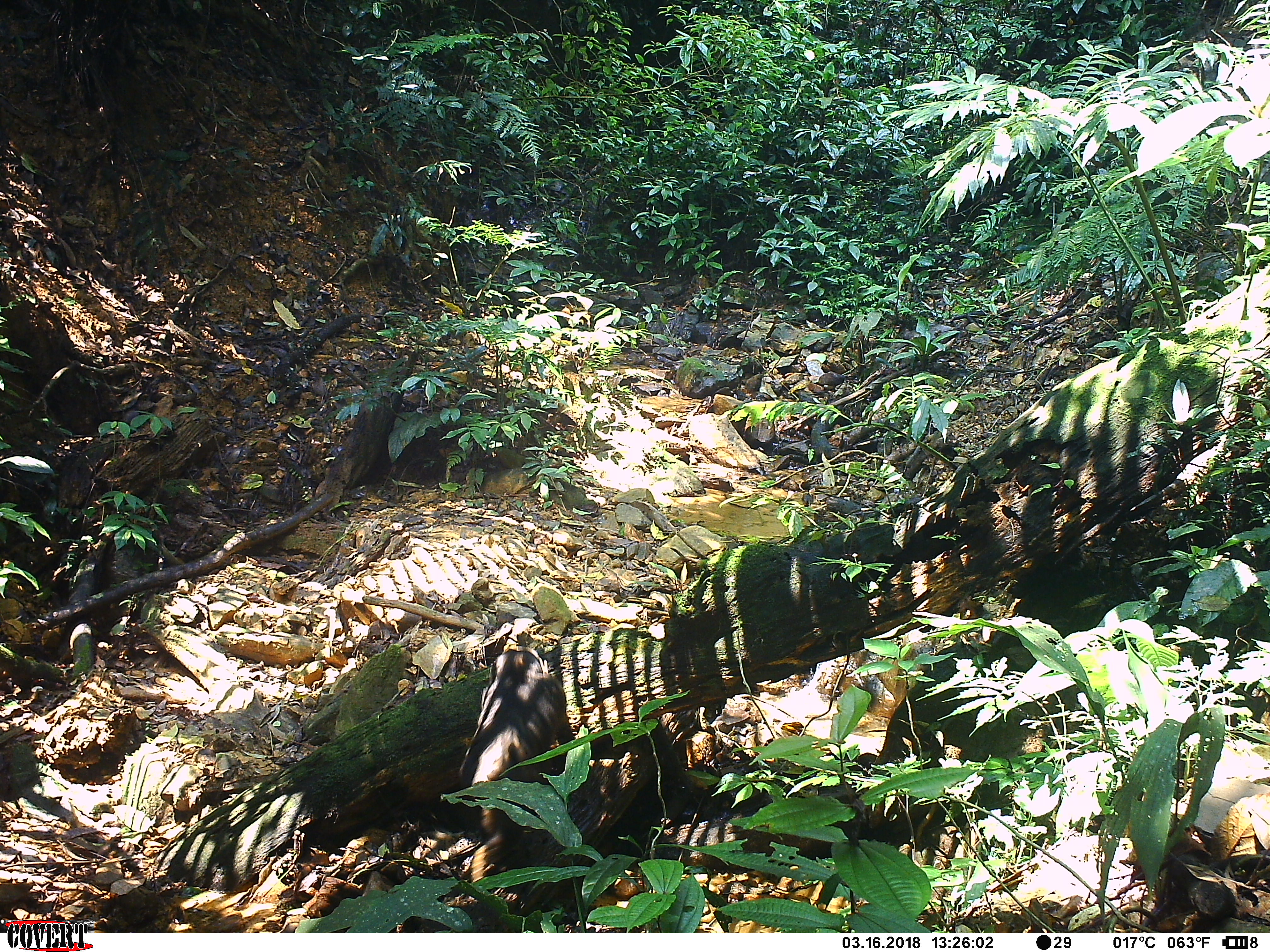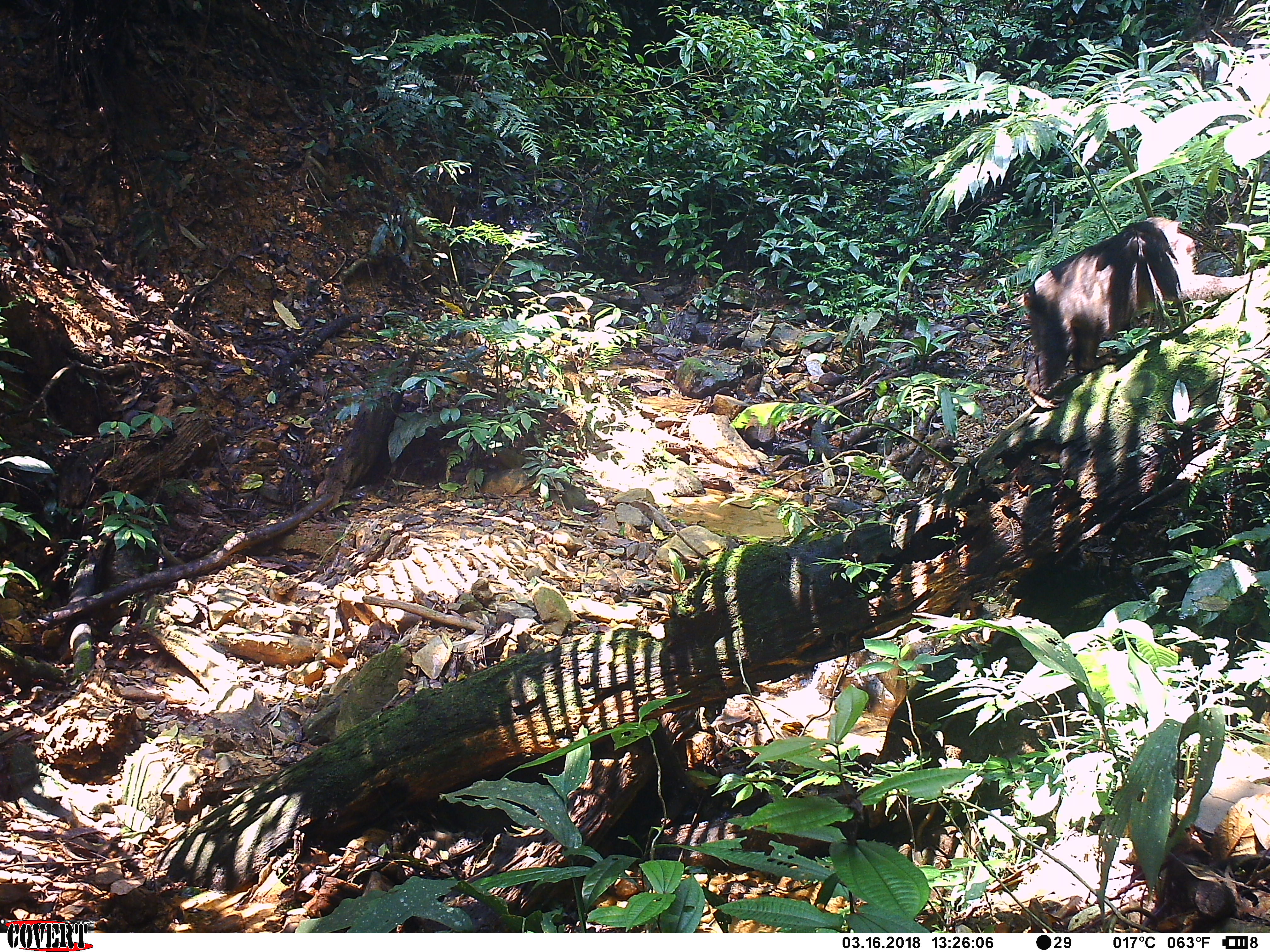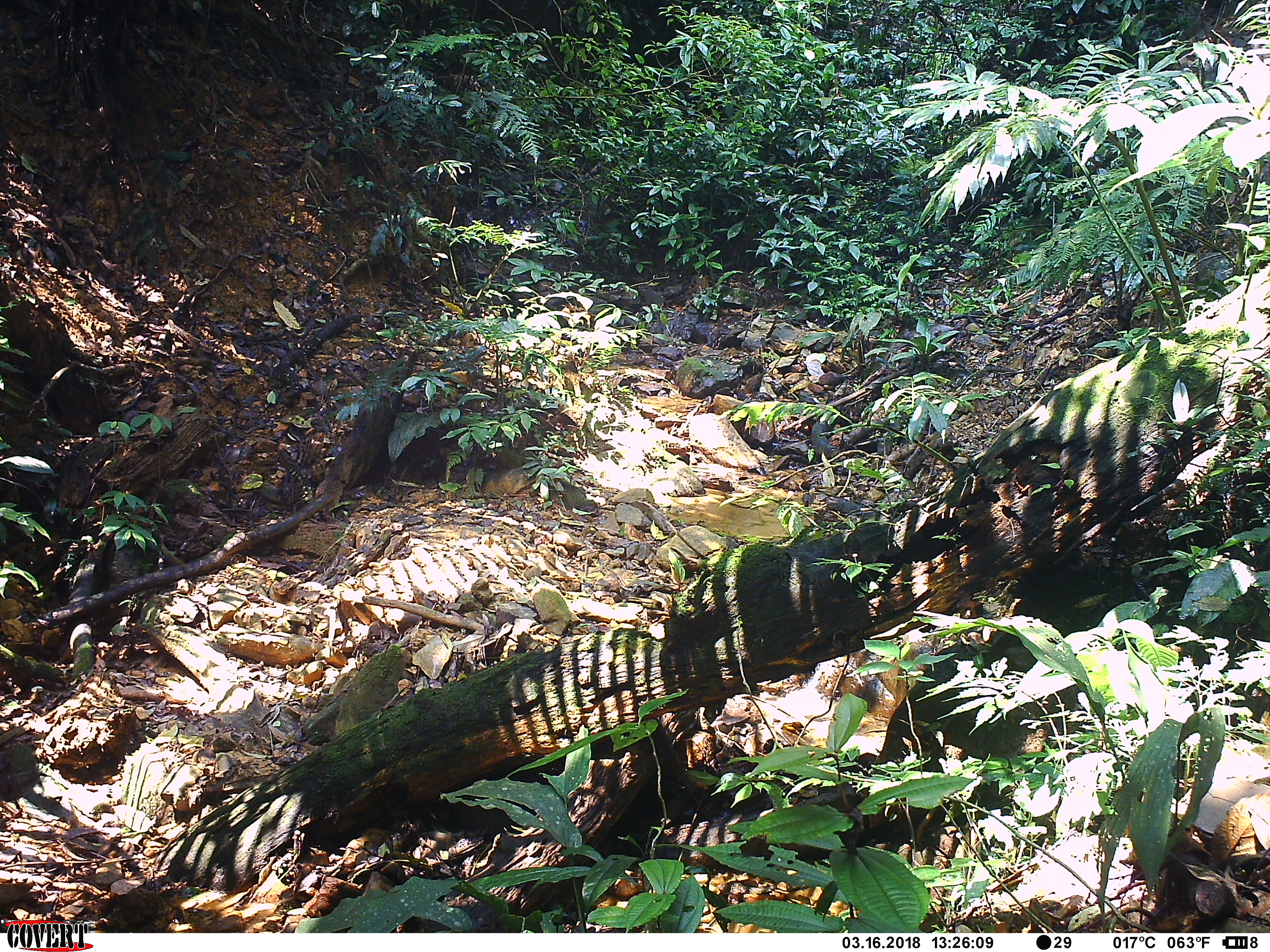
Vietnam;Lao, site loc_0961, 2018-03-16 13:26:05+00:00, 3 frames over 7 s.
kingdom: Animalia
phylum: Chordata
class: Mammalia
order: Primates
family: Cercopithecidae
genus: Macaca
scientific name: Macaca arctoides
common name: stump-tailed macaque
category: stump tailed macaque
Stump tailed macaque (stump-tailed macaque) (Macaca arctoides). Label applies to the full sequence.